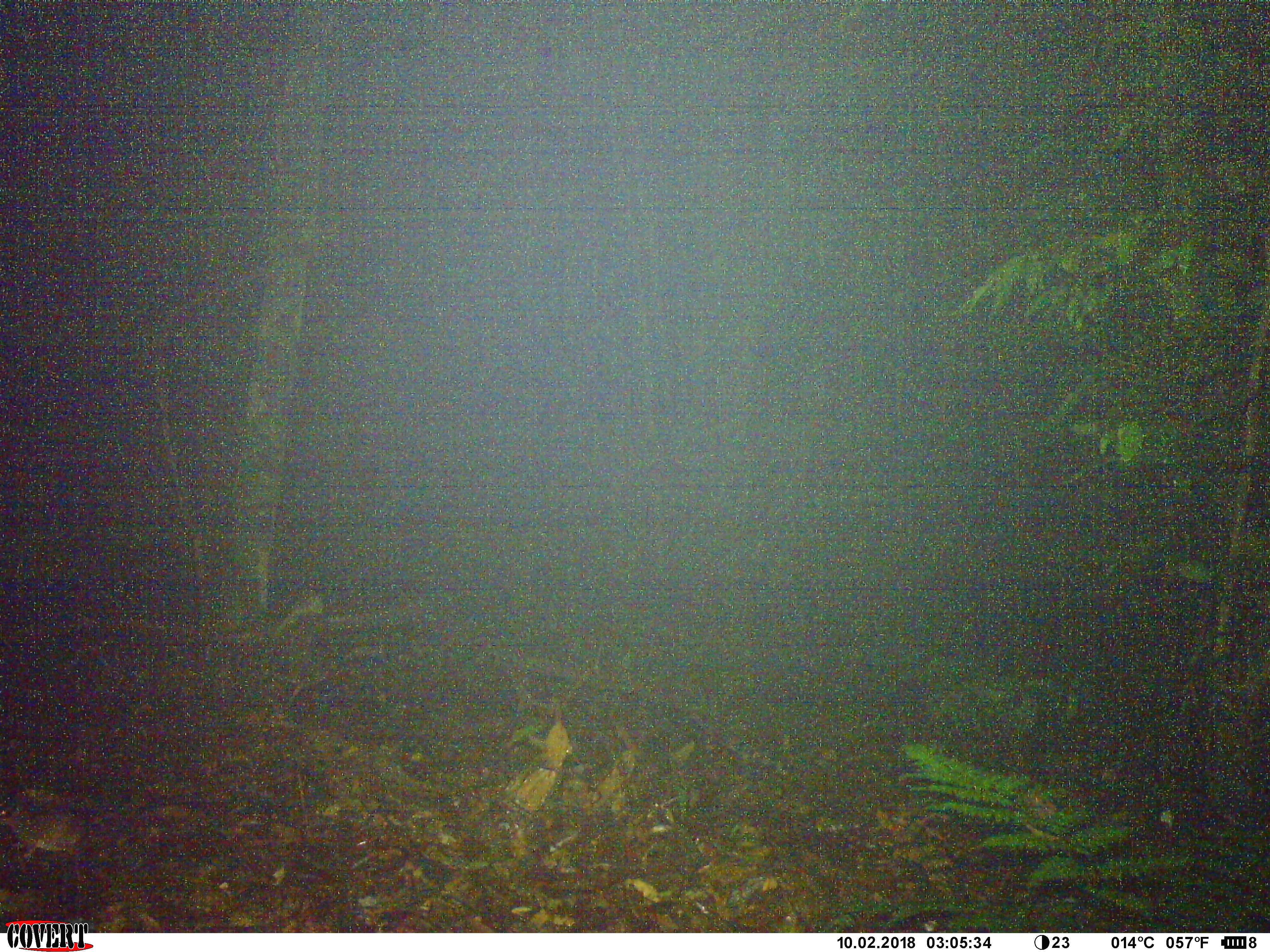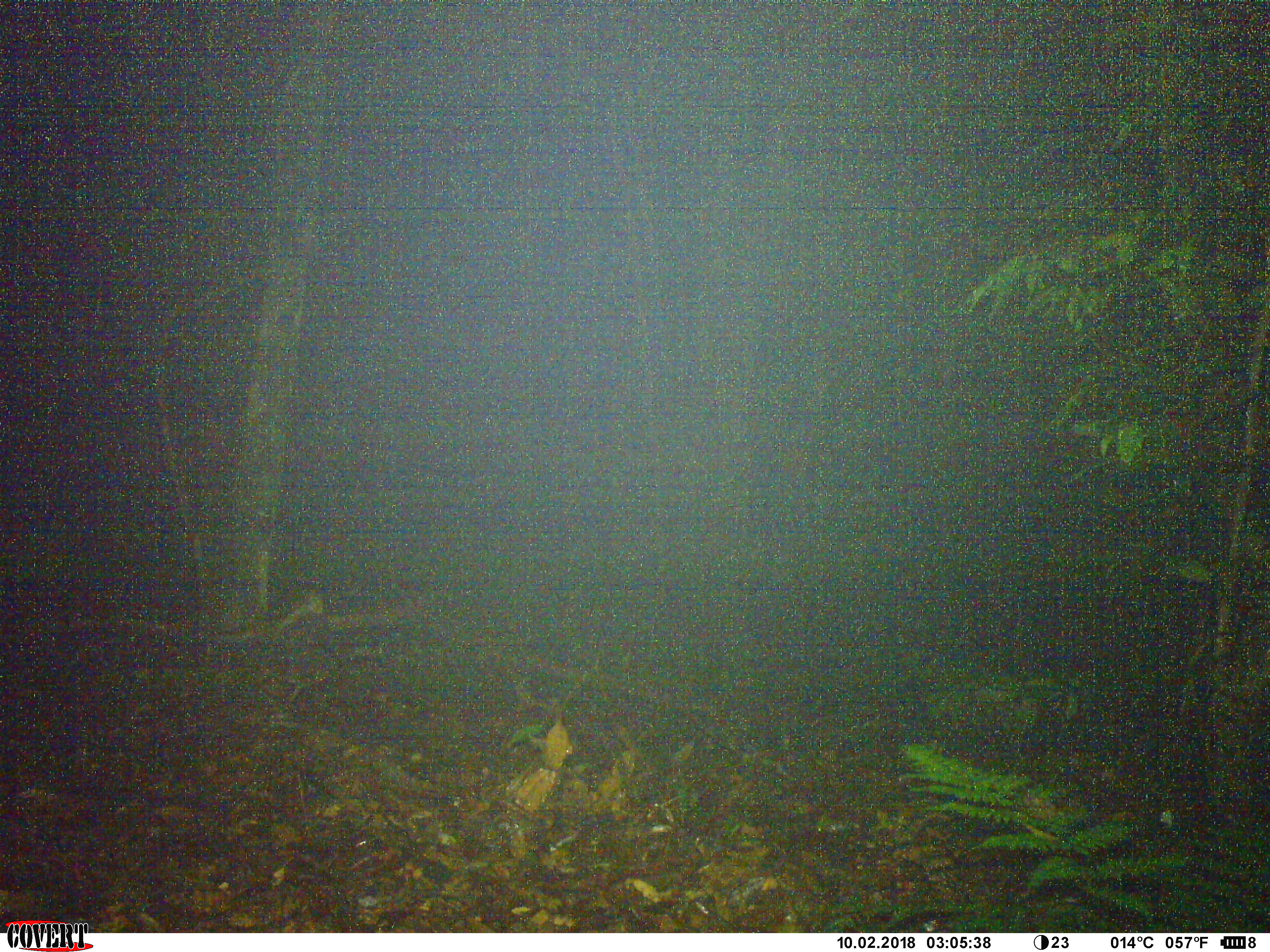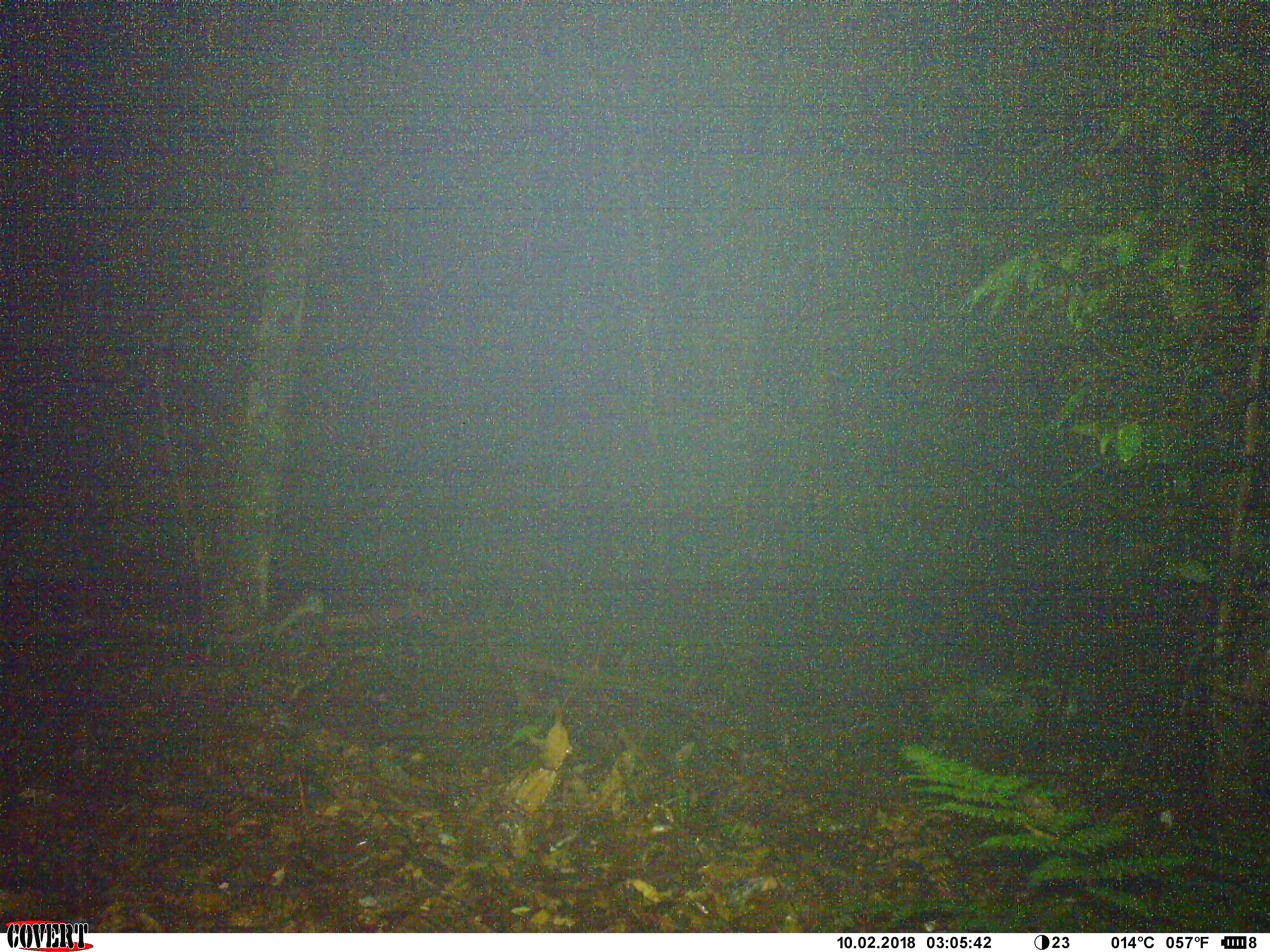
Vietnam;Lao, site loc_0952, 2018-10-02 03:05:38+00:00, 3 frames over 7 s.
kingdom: Animalia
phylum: Chordata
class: Mammalia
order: Rodentia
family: Muridae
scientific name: Muridae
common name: old-world mice and rats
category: unidentified murid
Unidentified murid (old-world mice and rats) (Muridae). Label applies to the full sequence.